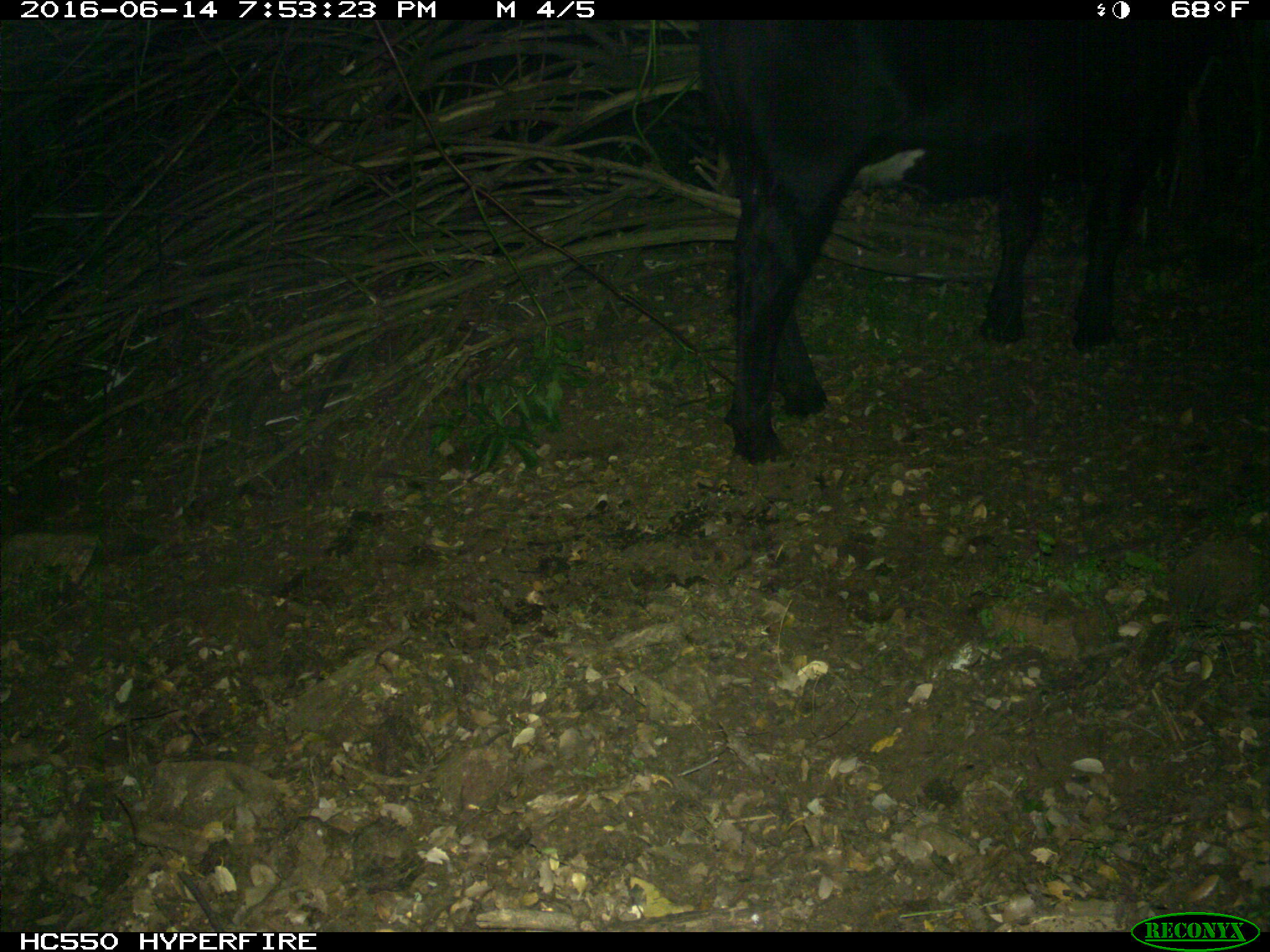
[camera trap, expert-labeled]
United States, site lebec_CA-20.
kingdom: Animalia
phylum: Chordata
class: Mammalia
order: Artiodactyla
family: Bovidae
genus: Bos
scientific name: Bos taurus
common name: domestic cow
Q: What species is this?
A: Bos taurus (domestic cow).